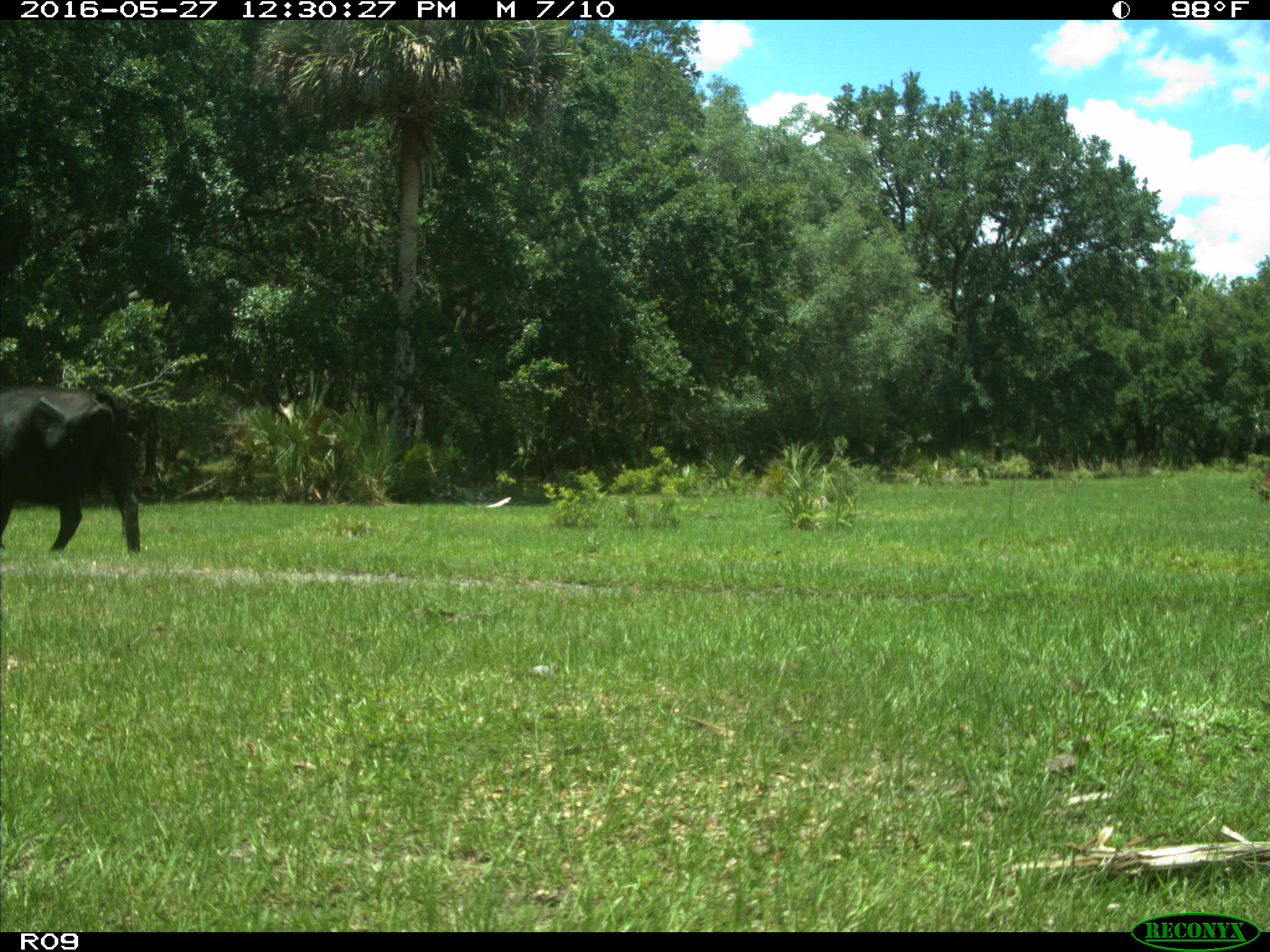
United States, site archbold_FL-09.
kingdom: Animalia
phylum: Chordata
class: Mammalia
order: Artiodactyla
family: Bovidae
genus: Bos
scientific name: Bos taurus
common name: domestic cow